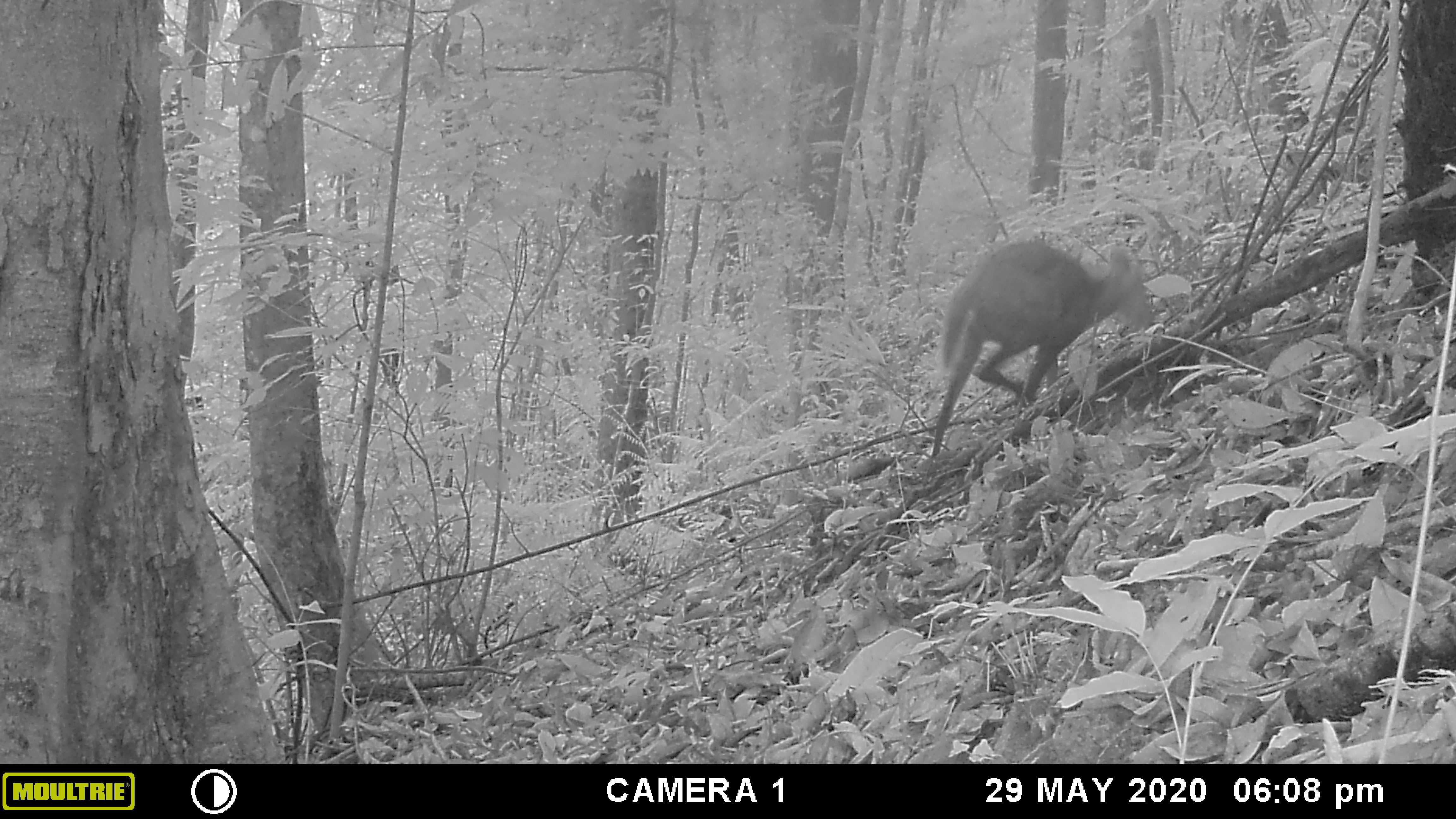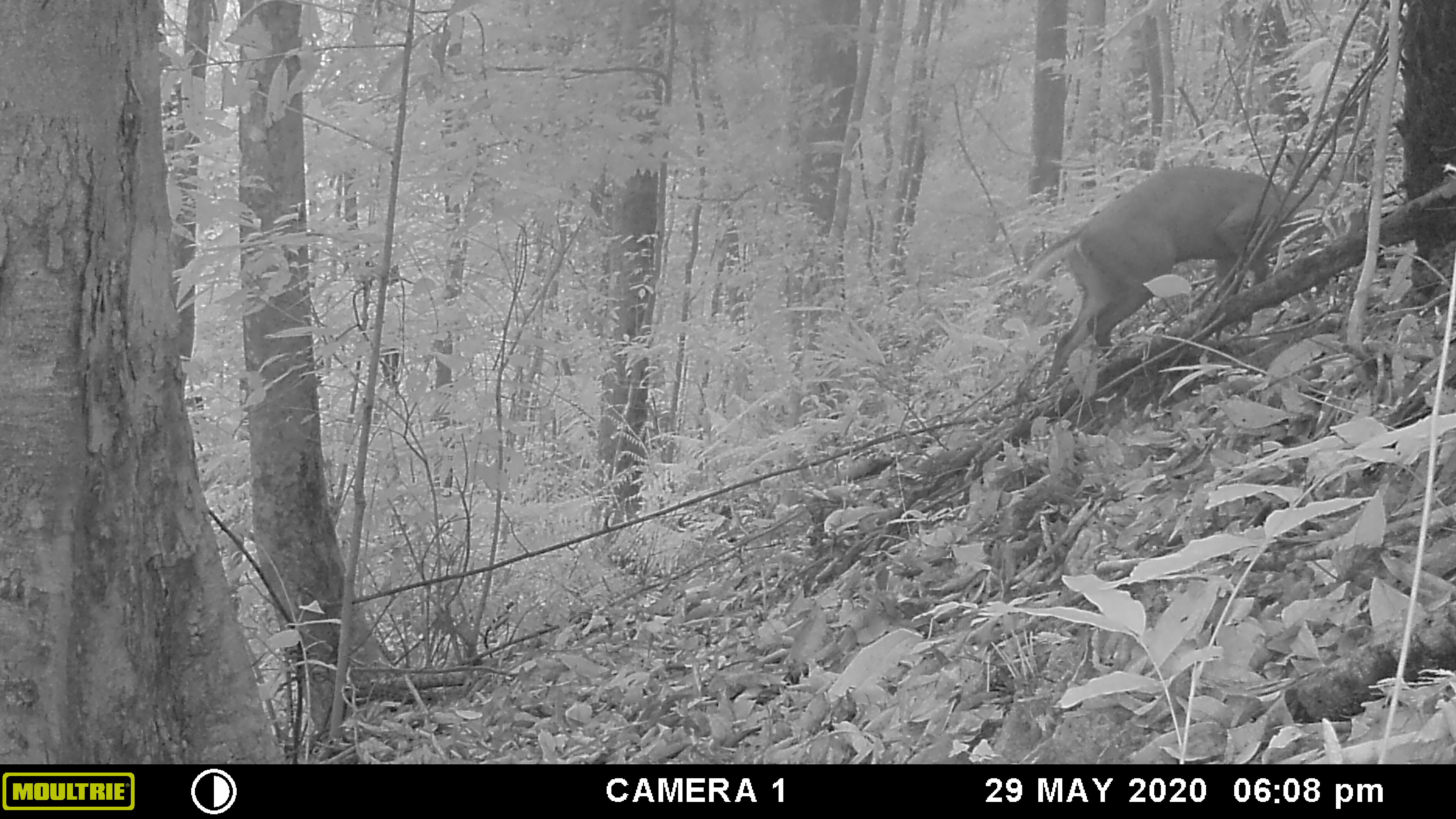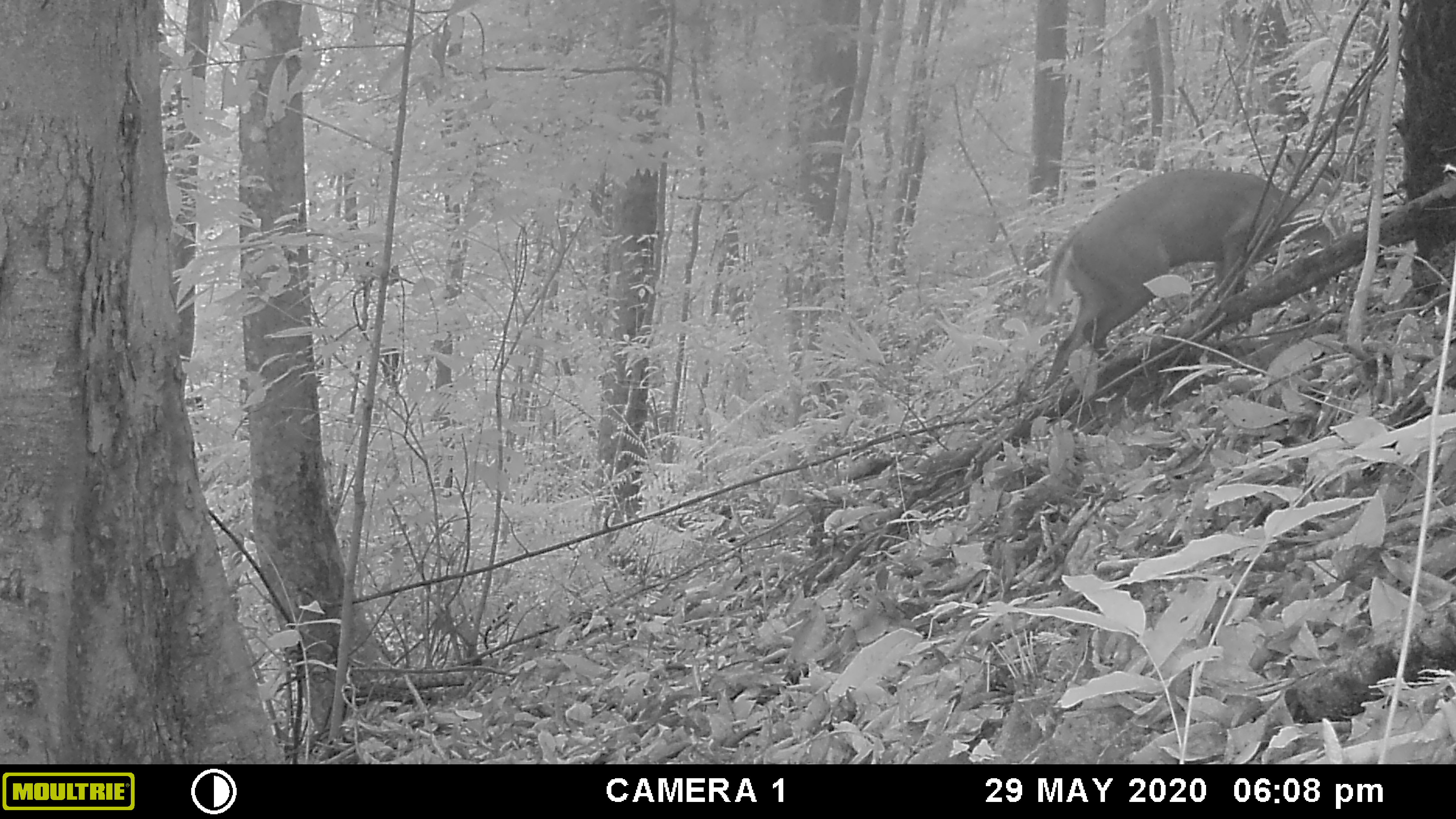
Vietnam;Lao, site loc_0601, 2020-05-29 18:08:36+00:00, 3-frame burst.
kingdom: Animalia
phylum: Chordata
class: Mammalia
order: Artiodactyla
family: Cervidae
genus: Muntiacus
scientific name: Muntiacus rooseveltorum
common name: roosevelt's muntjac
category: roosevelts muntjac group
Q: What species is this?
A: Roosevelts muntjac group (roosevelt's muntjac) (Muntiacus rooseveltorum).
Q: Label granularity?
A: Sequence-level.